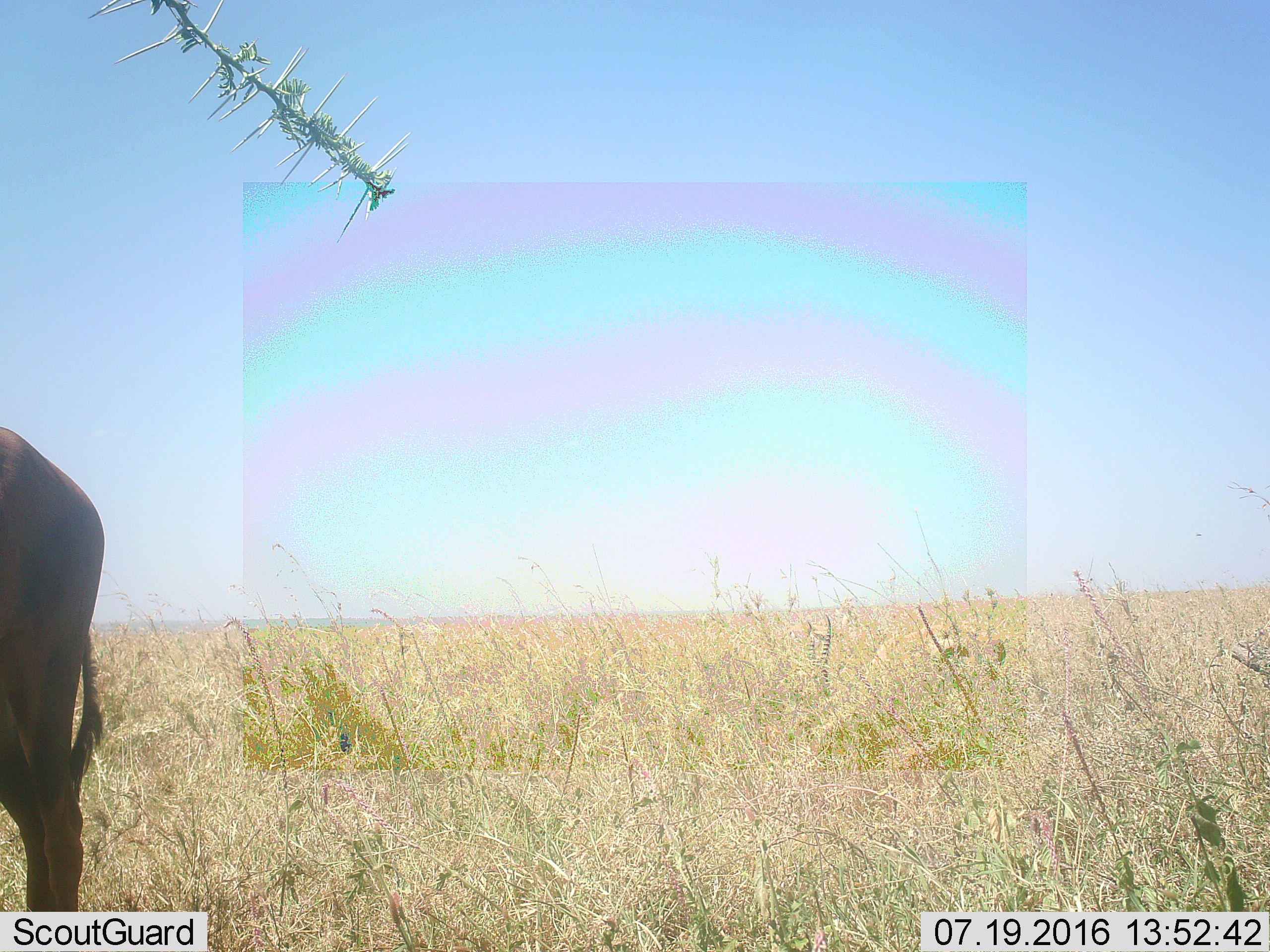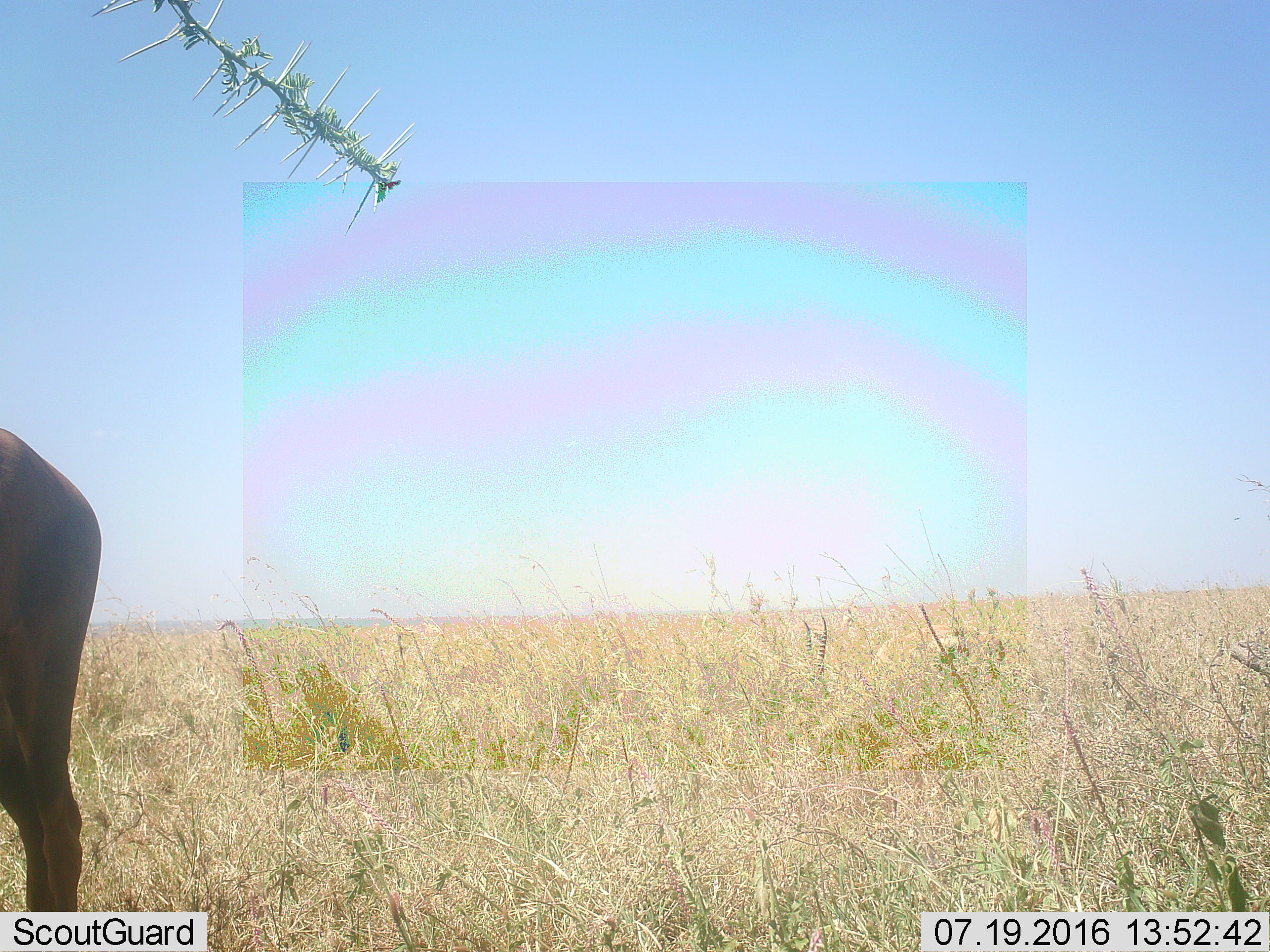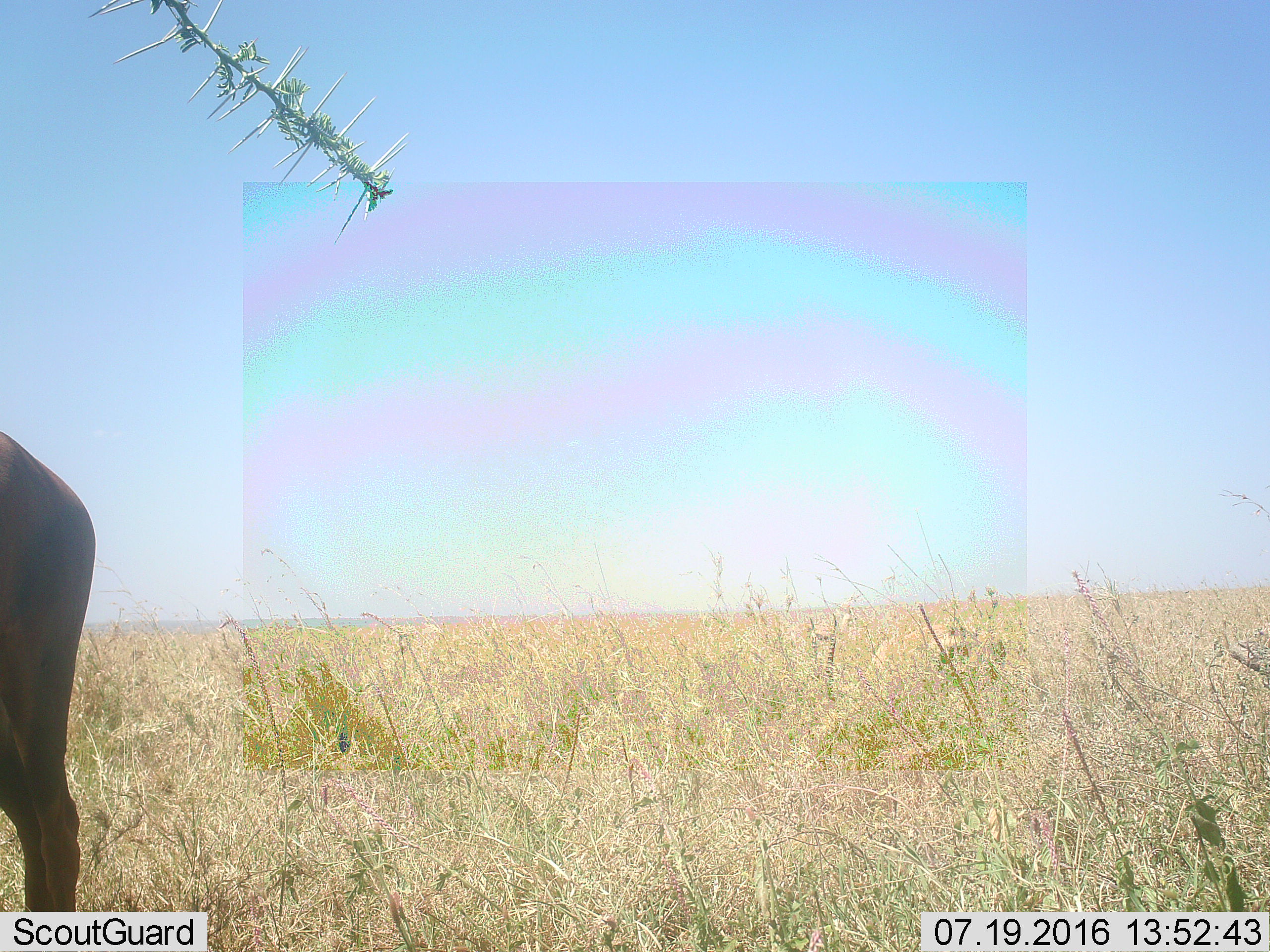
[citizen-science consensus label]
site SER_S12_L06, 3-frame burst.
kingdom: Animalia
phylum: Chordata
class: Mammalia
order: Artiodactyla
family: Bovidae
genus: Connochaetes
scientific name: Connochaetes taurinus taurinus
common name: blue wildebeest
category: wildebeestblue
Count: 1.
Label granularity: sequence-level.